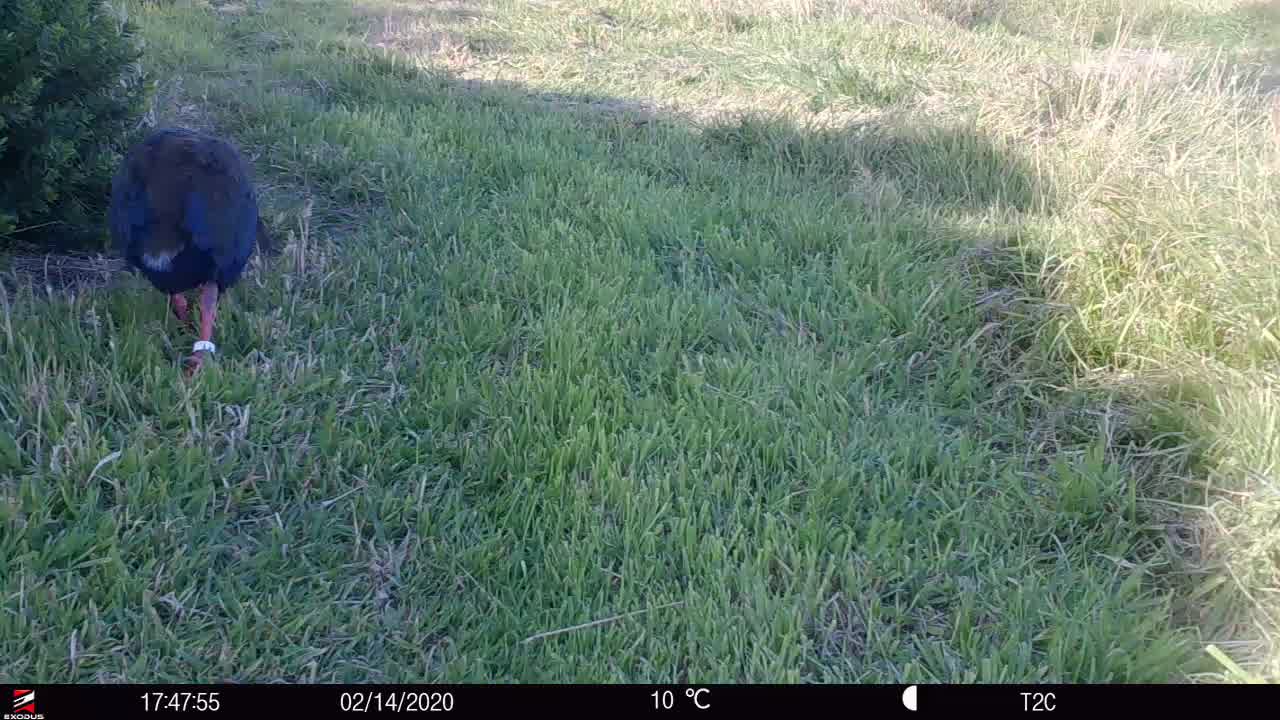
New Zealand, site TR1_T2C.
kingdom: Animalia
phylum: Chordata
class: Aves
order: Gruiformes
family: Rallidae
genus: Porphyrio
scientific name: Porphyrio mantelli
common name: takahe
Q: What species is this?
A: Takahe (Porphyrio mantelli).